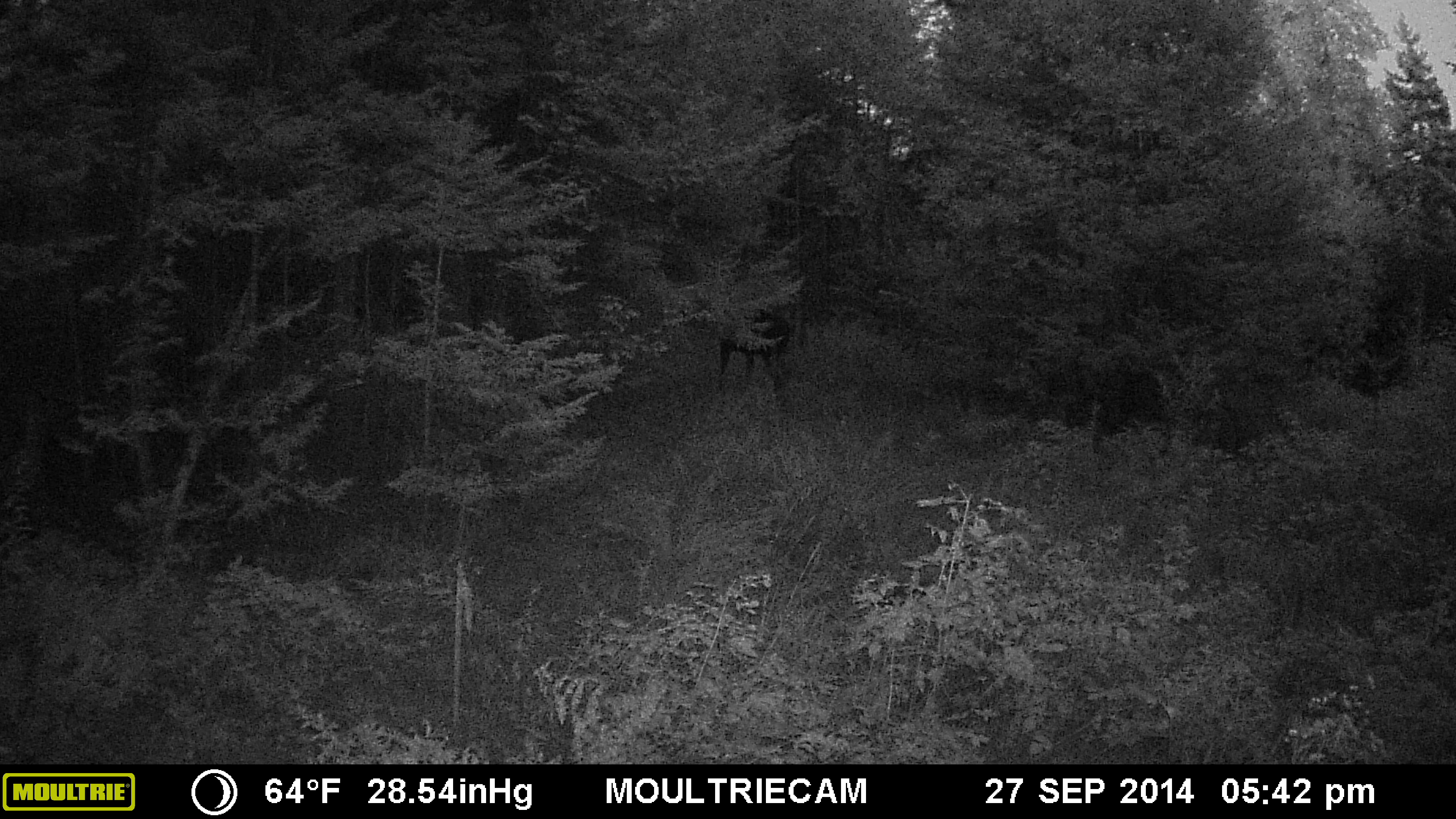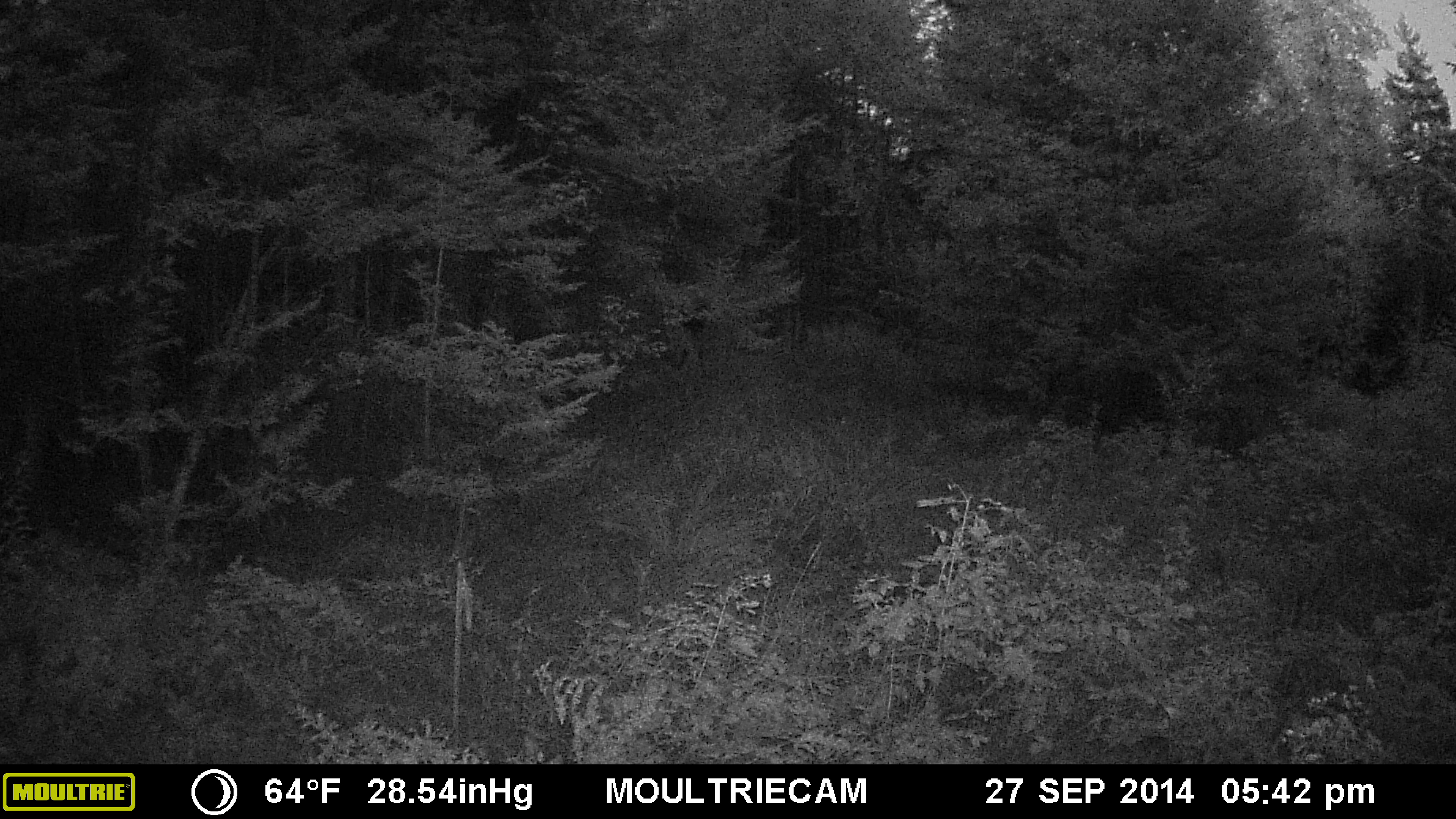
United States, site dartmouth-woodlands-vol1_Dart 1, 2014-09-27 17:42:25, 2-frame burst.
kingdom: Animalia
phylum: Chordata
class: Mammalia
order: Artiodactyla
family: Cervidae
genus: Alces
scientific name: Alces alces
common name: moose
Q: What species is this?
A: Moose (Alces alces).